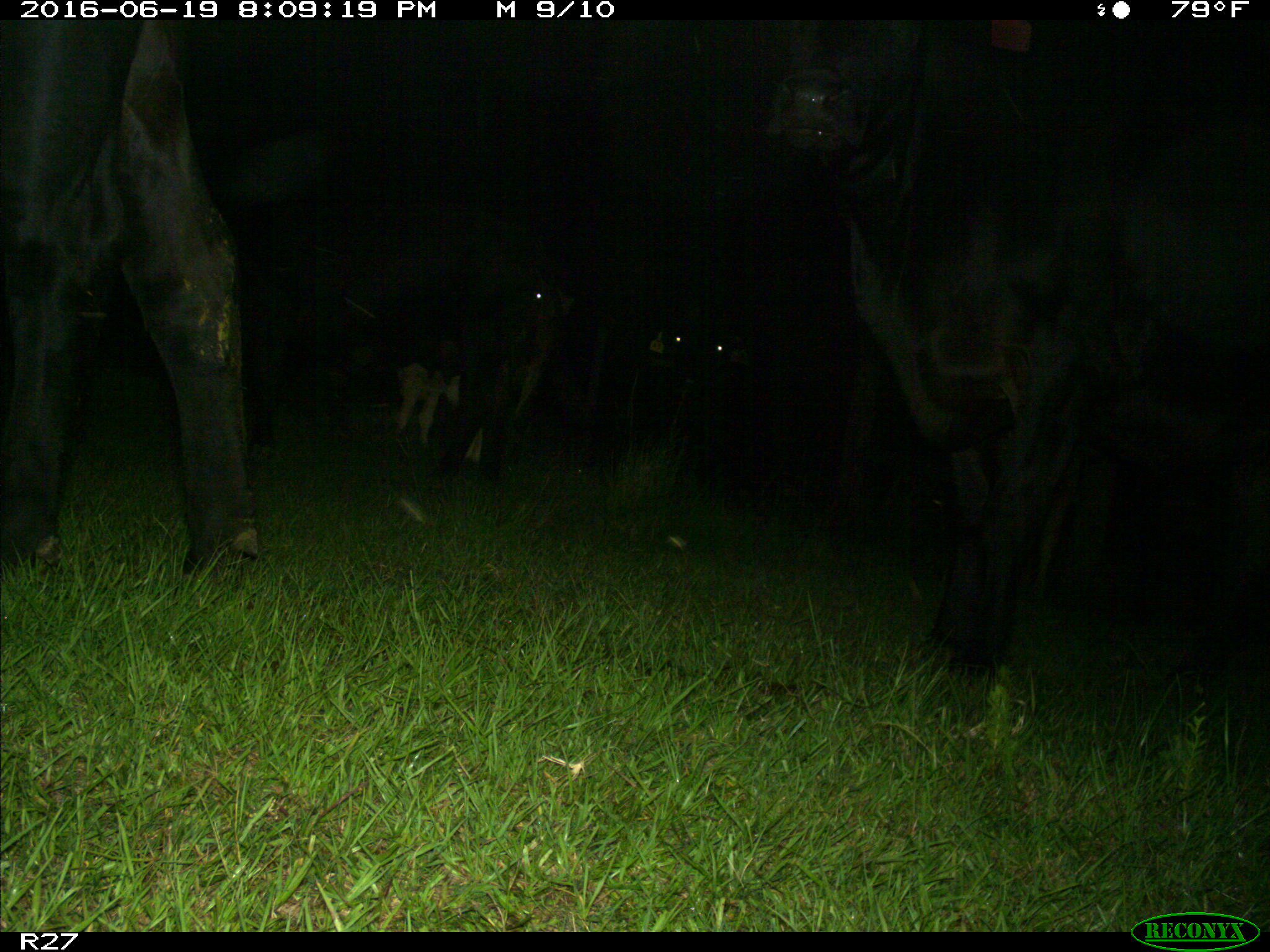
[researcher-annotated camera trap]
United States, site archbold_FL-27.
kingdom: Animalia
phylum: Chordata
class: Mammalia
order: Artiodactyla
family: Bovidae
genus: Bos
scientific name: Bos taurus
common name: domestic cow